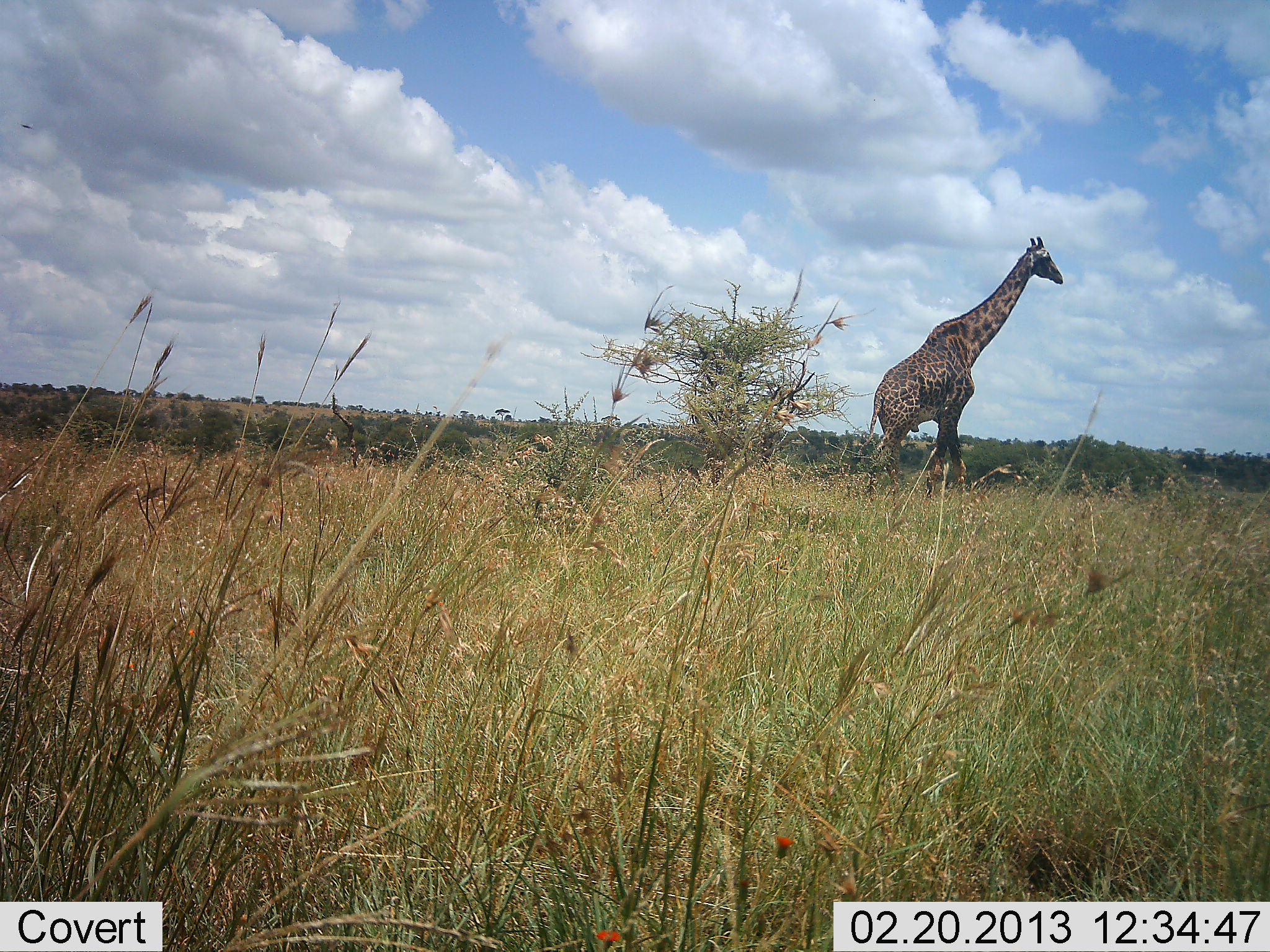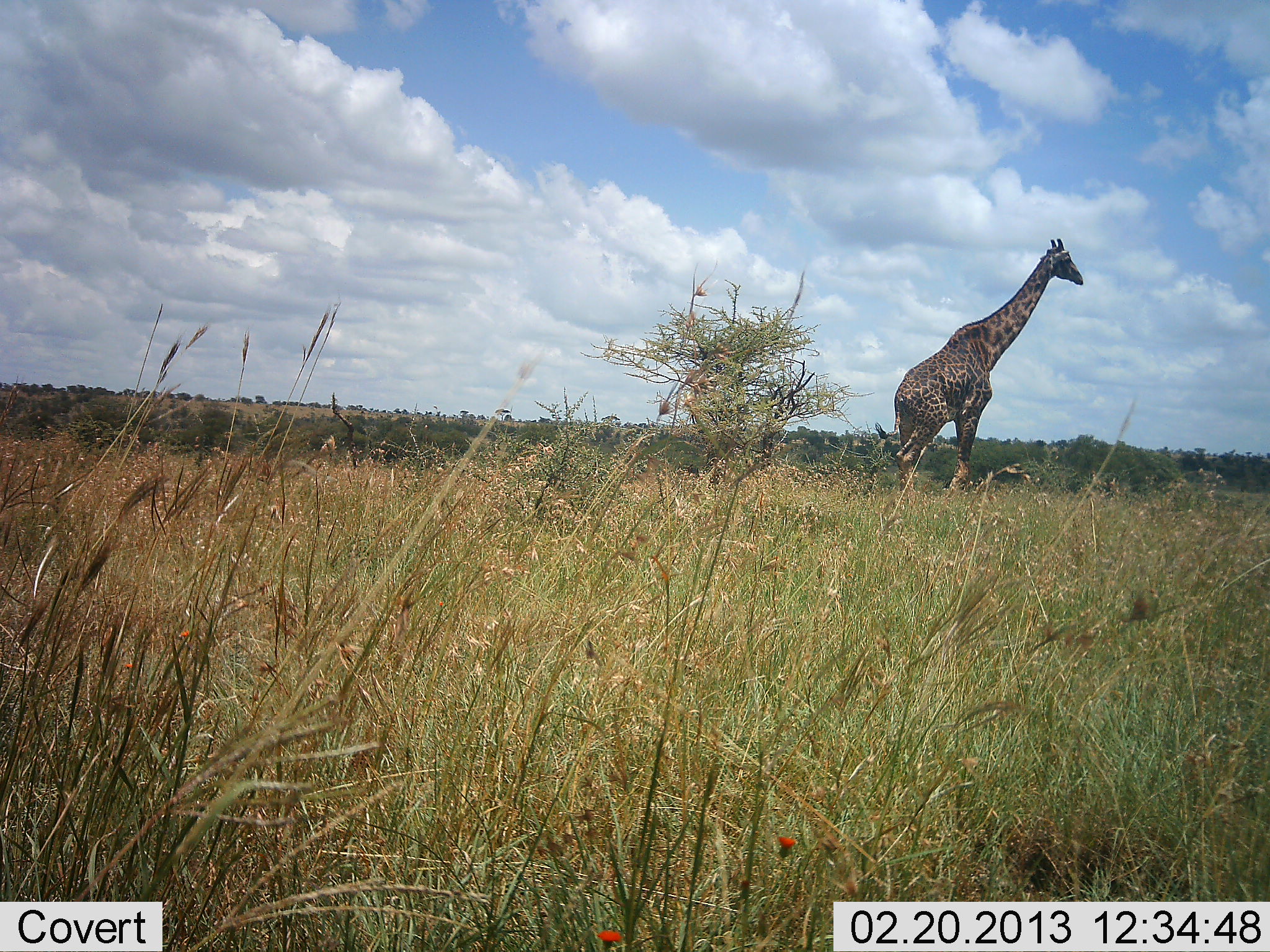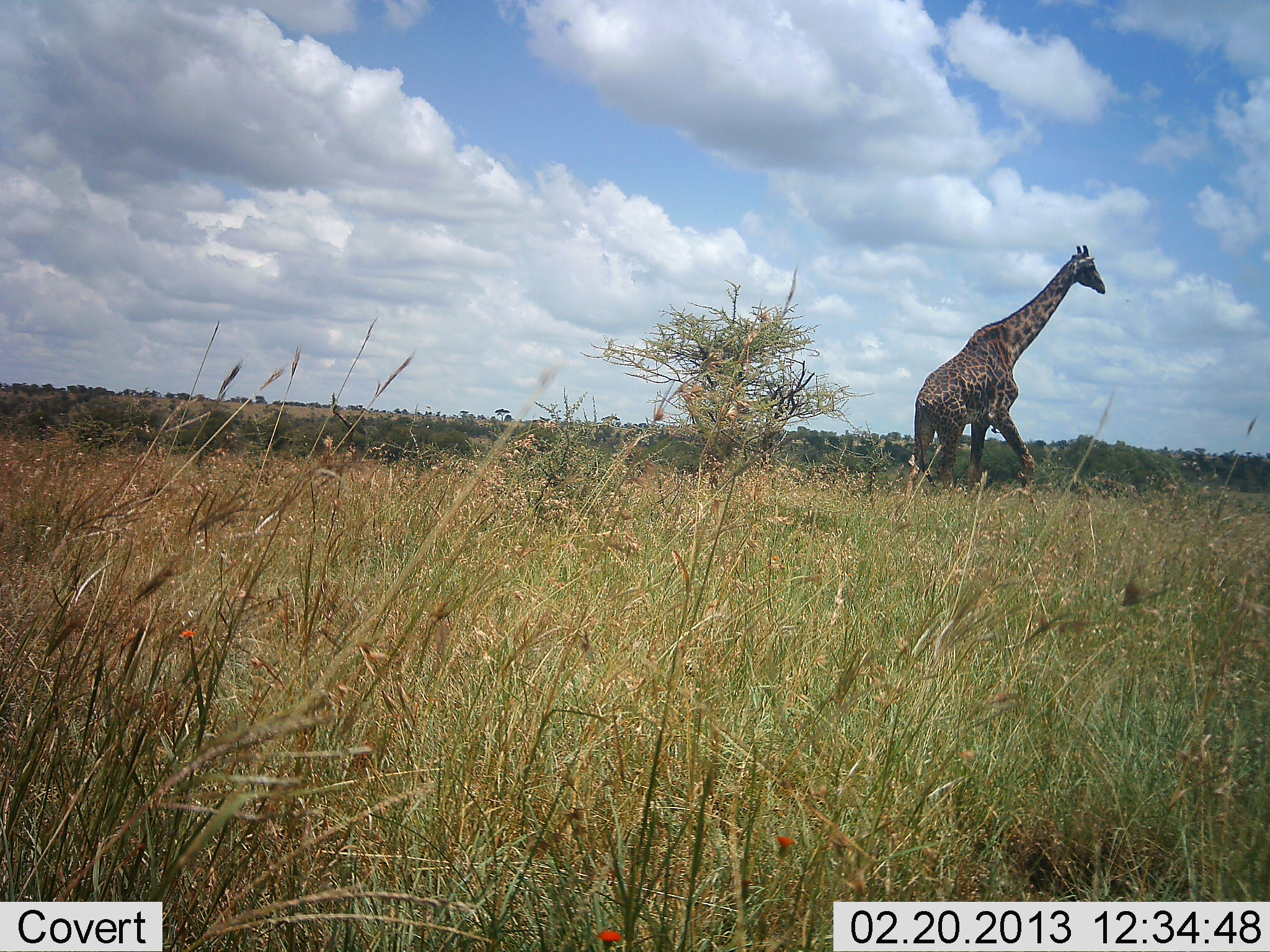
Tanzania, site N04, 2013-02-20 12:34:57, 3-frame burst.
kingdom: Animalia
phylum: Chordata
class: Mammalia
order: Artiodactyla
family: Giraffidae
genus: Giraffa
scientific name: Giraffa camelopardalis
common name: giraffe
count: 1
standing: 3%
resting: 0%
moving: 97%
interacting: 0%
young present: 0%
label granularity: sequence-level